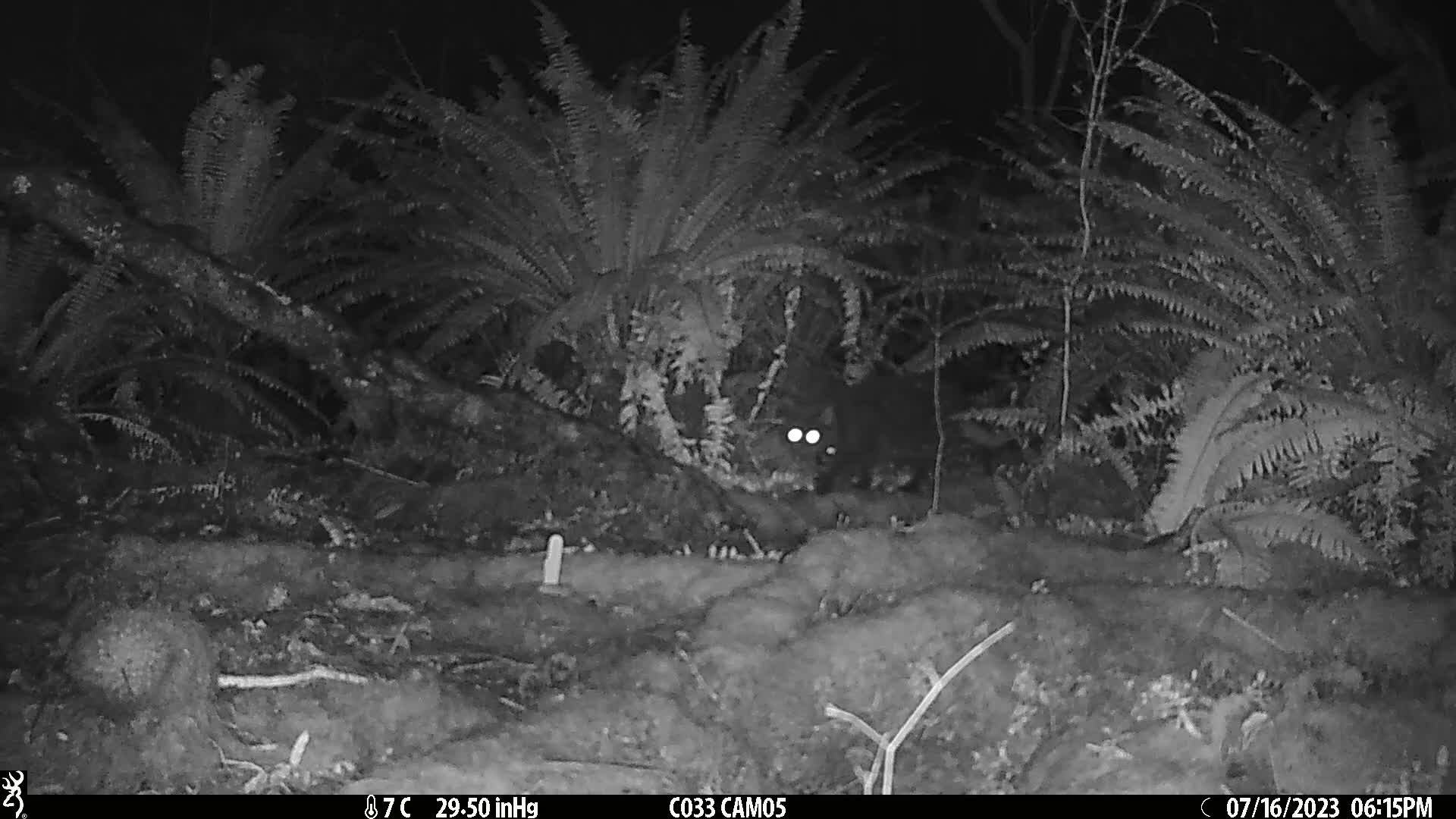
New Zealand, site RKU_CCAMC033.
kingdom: Animalia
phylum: Chordata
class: Mammalia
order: Carnivora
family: Felidae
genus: Felis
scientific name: Felis catus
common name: domestic cat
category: cat